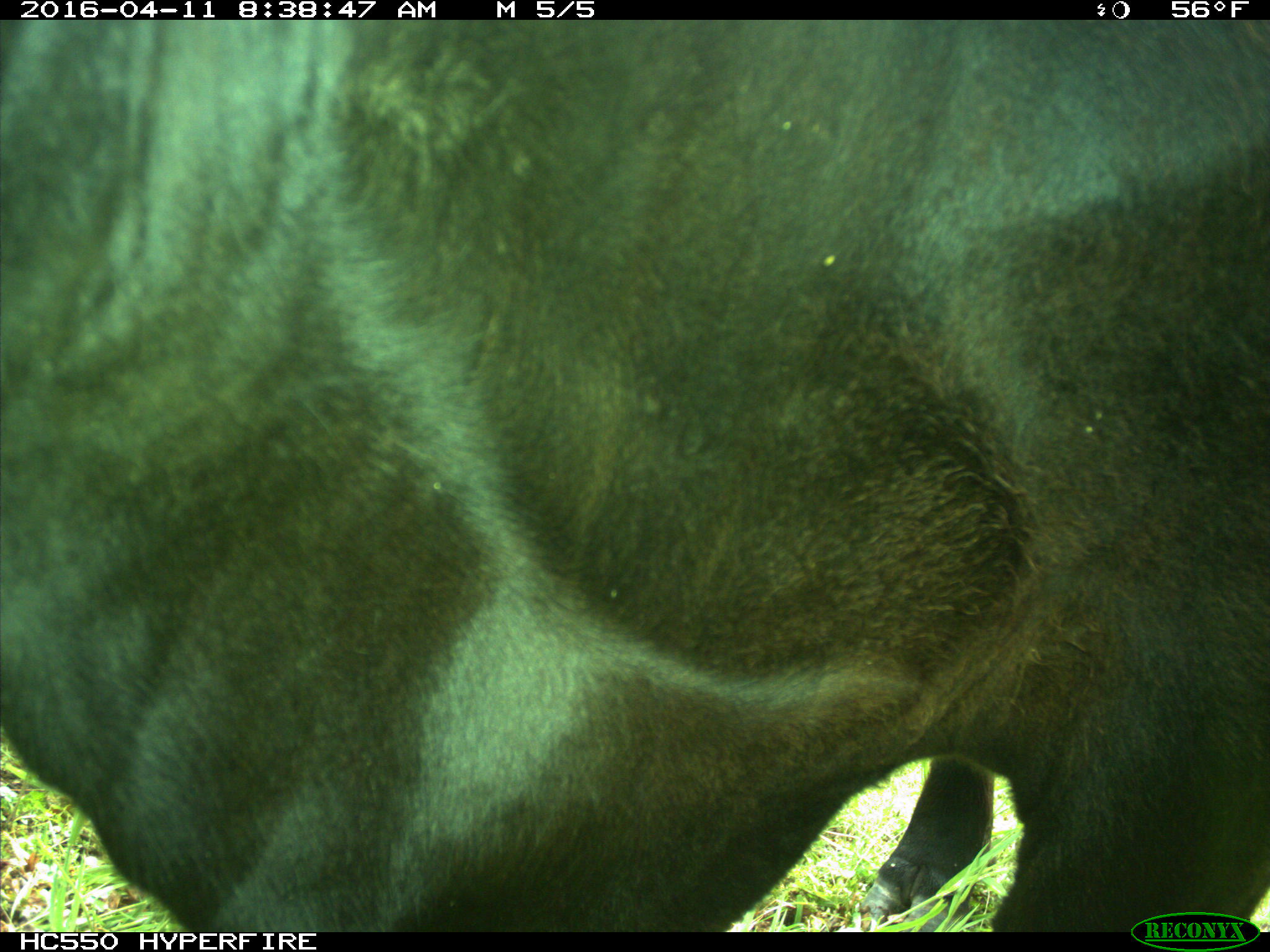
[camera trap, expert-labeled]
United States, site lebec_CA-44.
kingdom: Animalia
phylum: Chordata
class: Mammalia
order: Artiodactyla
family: Bovidae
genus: Bos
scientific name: Bos taurus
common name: domestic cow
Bos taurus (domestic cow).